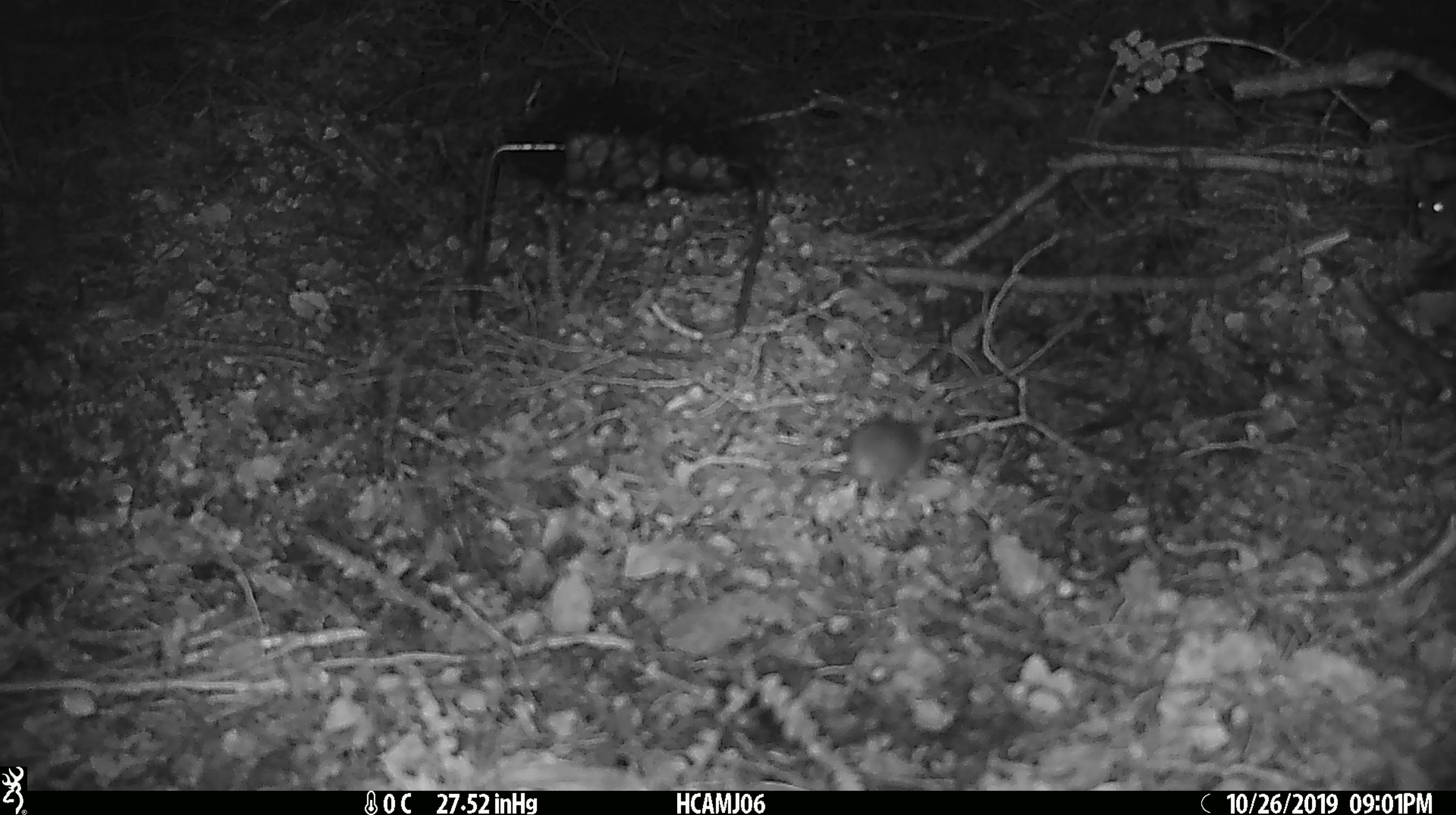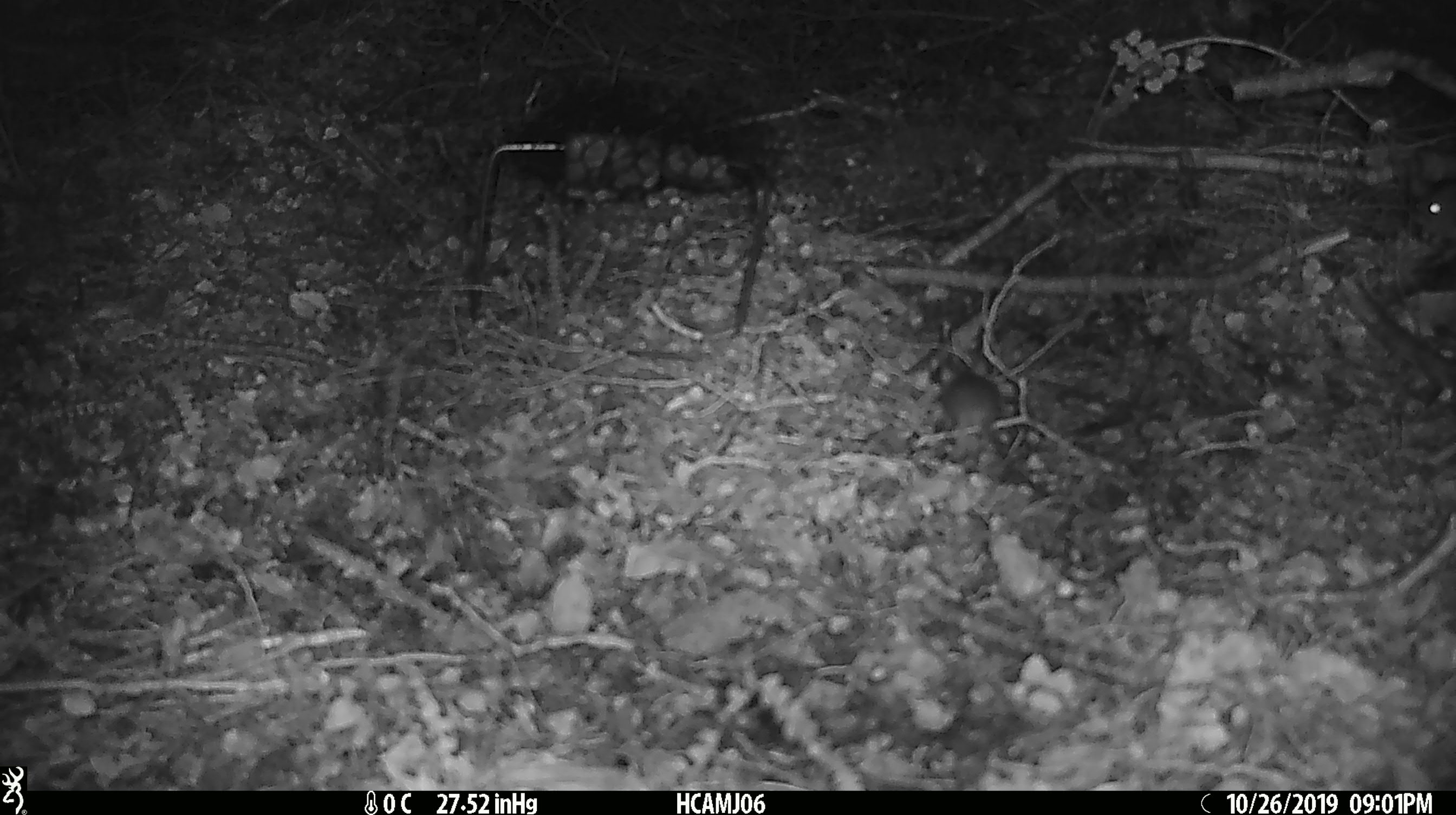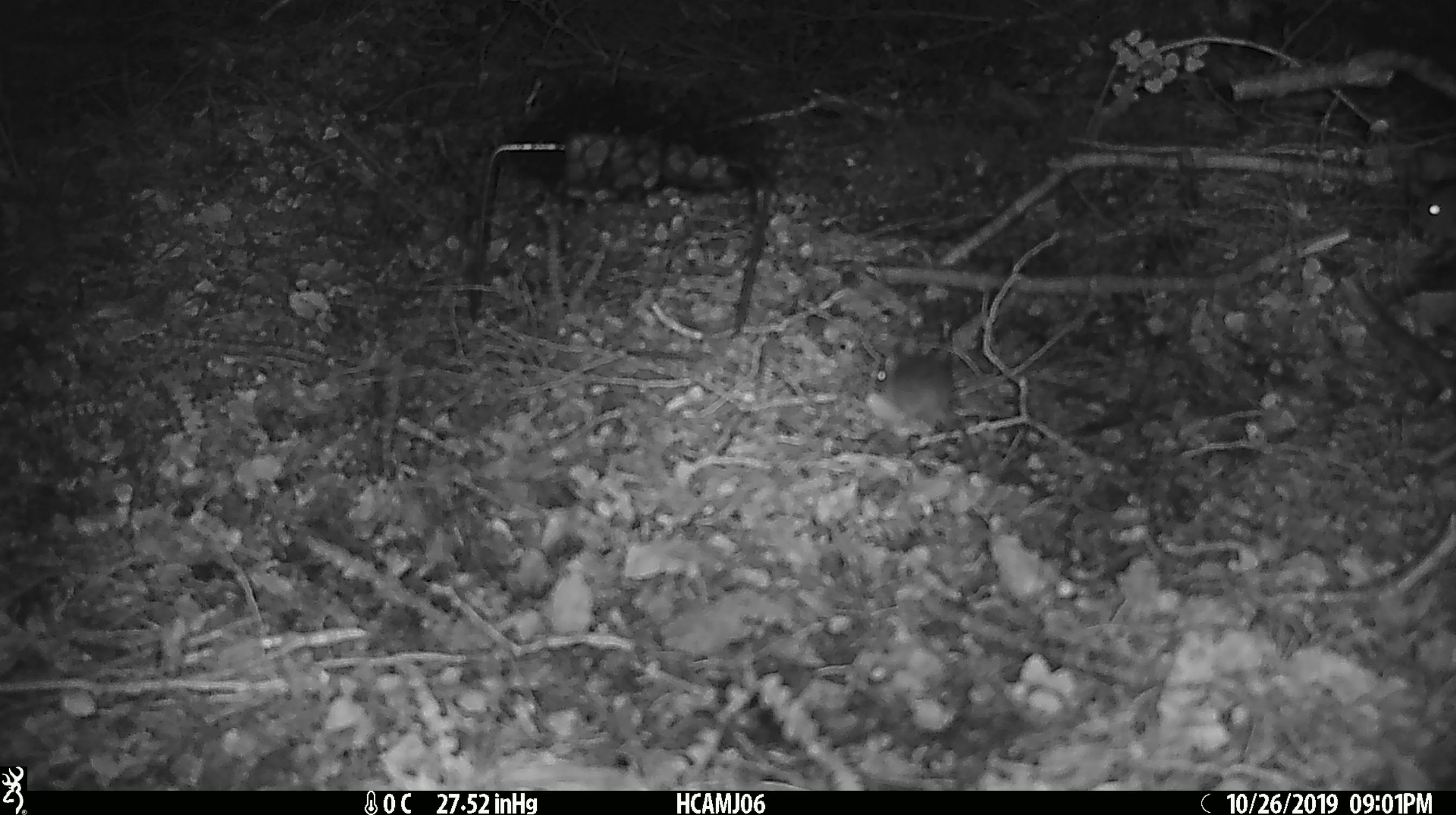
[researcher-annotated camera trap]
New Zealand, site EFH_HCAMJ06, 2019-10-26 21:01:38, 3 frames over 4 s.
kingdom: Animalia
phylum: Chordata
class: Mammalia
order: Rodentia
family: Muridae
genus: Mus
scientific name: Mus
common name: mouse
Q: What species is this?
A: Mouse (Mus).